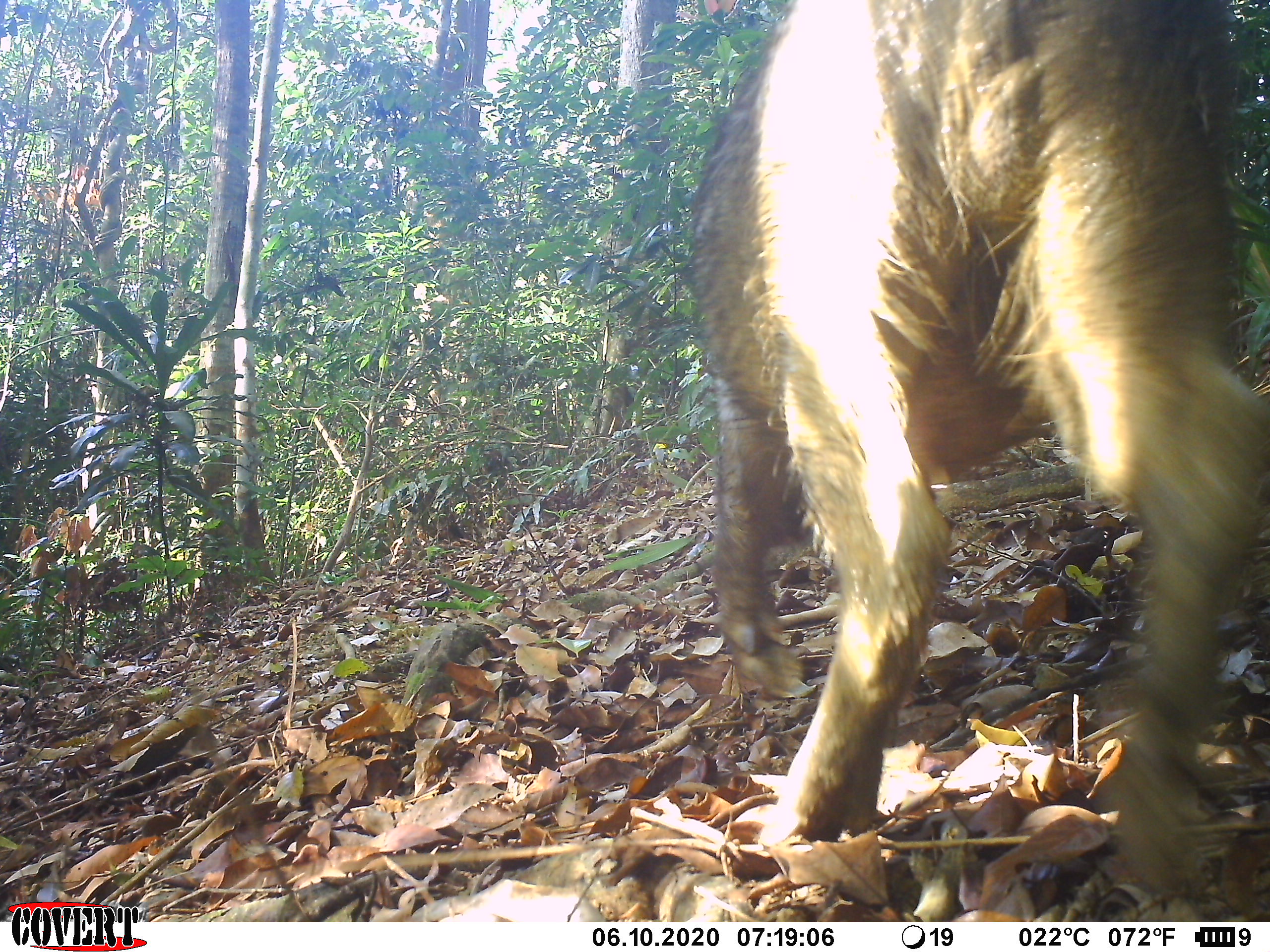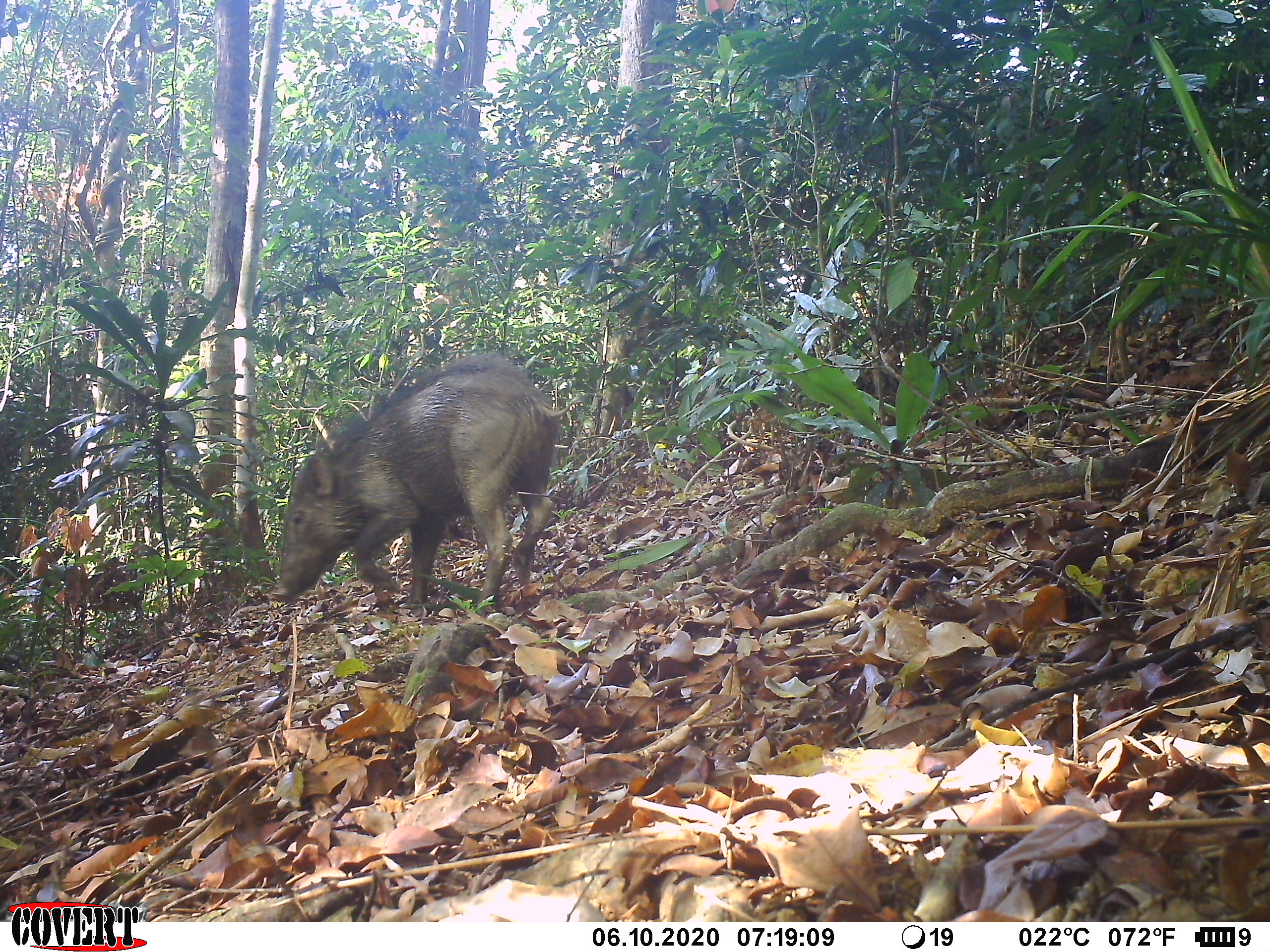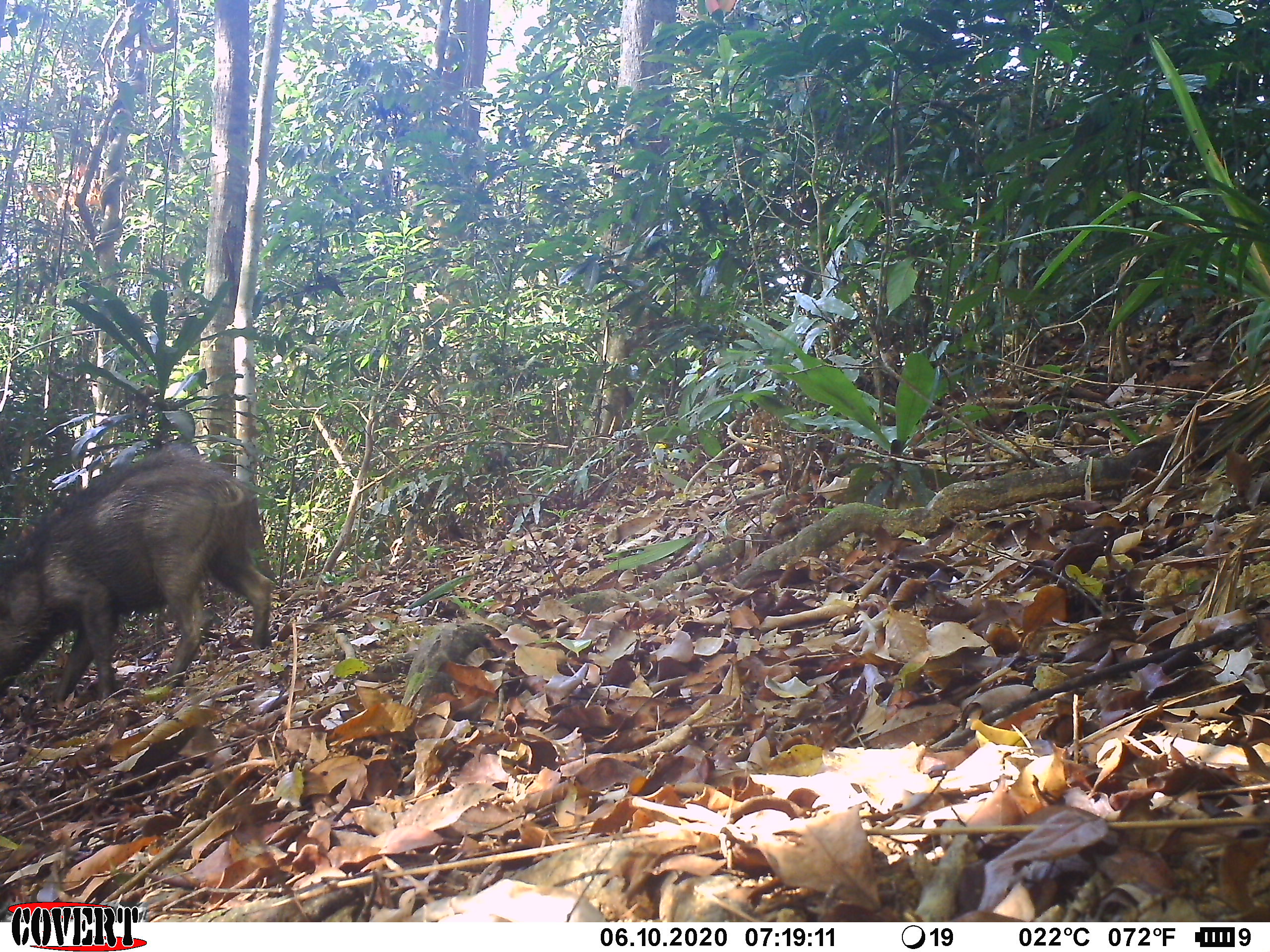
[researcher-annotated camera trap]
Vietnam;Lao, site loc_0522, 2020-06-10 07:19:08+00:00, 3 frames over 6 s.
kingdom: Animalia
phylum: Chordata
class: Mammalia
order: Artiodactyla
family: Suidae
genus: Sus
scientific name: Sus scrofa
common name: eurasian wild pig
Eurasian wild pig (Sus scrofa). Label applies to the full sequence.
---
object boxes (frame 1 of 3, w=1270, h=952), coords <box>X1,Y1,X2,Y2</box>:
eurasian wild pig: <box>679,0,1270,895</box>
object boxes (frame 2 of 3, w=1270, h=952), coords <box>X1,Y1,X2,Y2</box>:
eurasian wild pig: <box>270,350,584,618</box>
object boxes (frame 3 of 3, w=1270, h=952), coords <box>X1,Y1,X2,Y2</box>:
eurasian wild pig: <box>0,442,276,702</box>